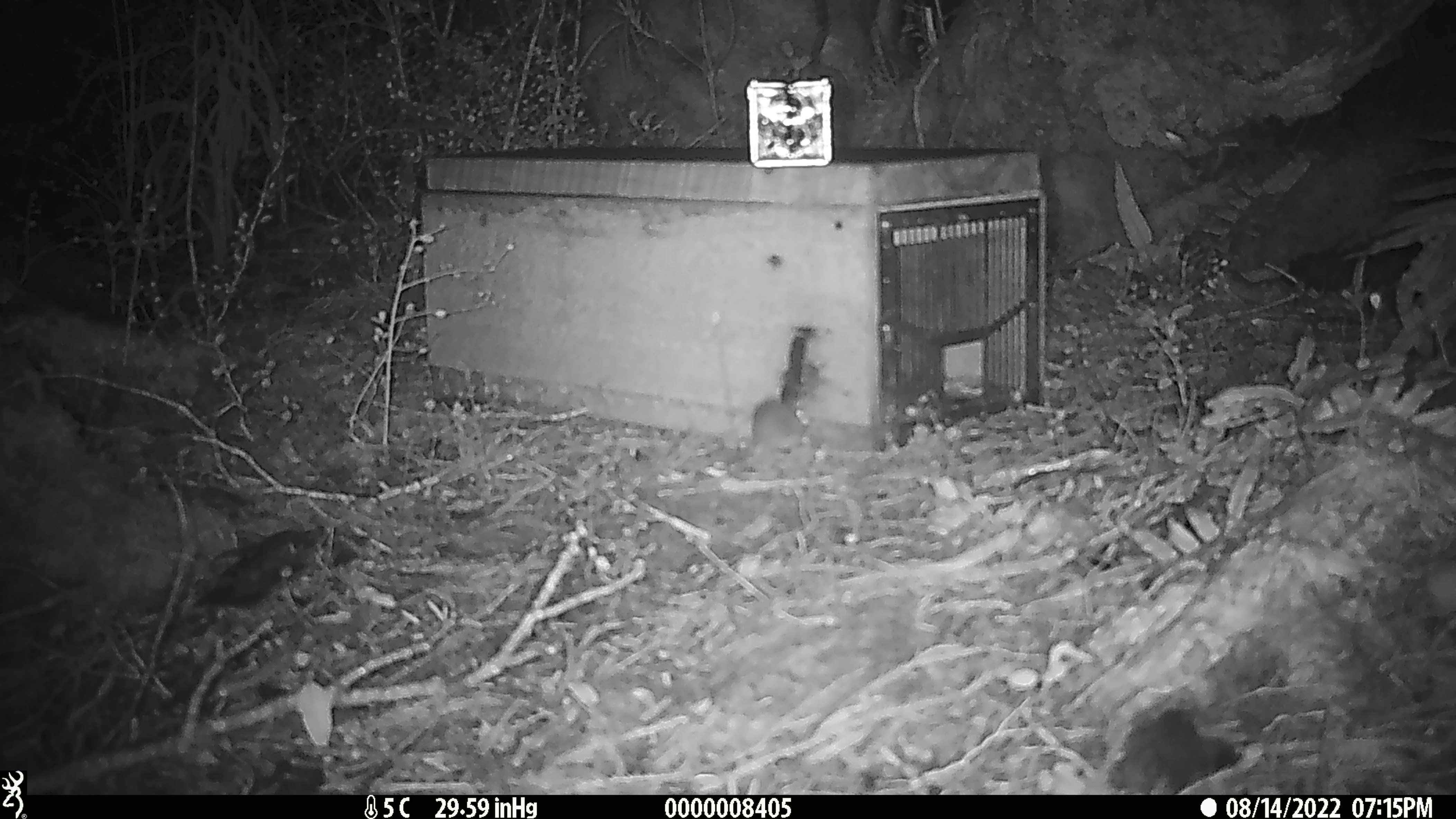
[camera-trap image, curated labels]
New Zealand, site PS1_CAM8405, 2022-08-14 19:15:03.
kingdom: Animalia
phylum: Chordata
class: Mammalia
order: Rodentia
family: Muridae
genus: Mus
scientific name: Mus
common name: mouse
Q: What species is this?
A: Mouse (Mus).